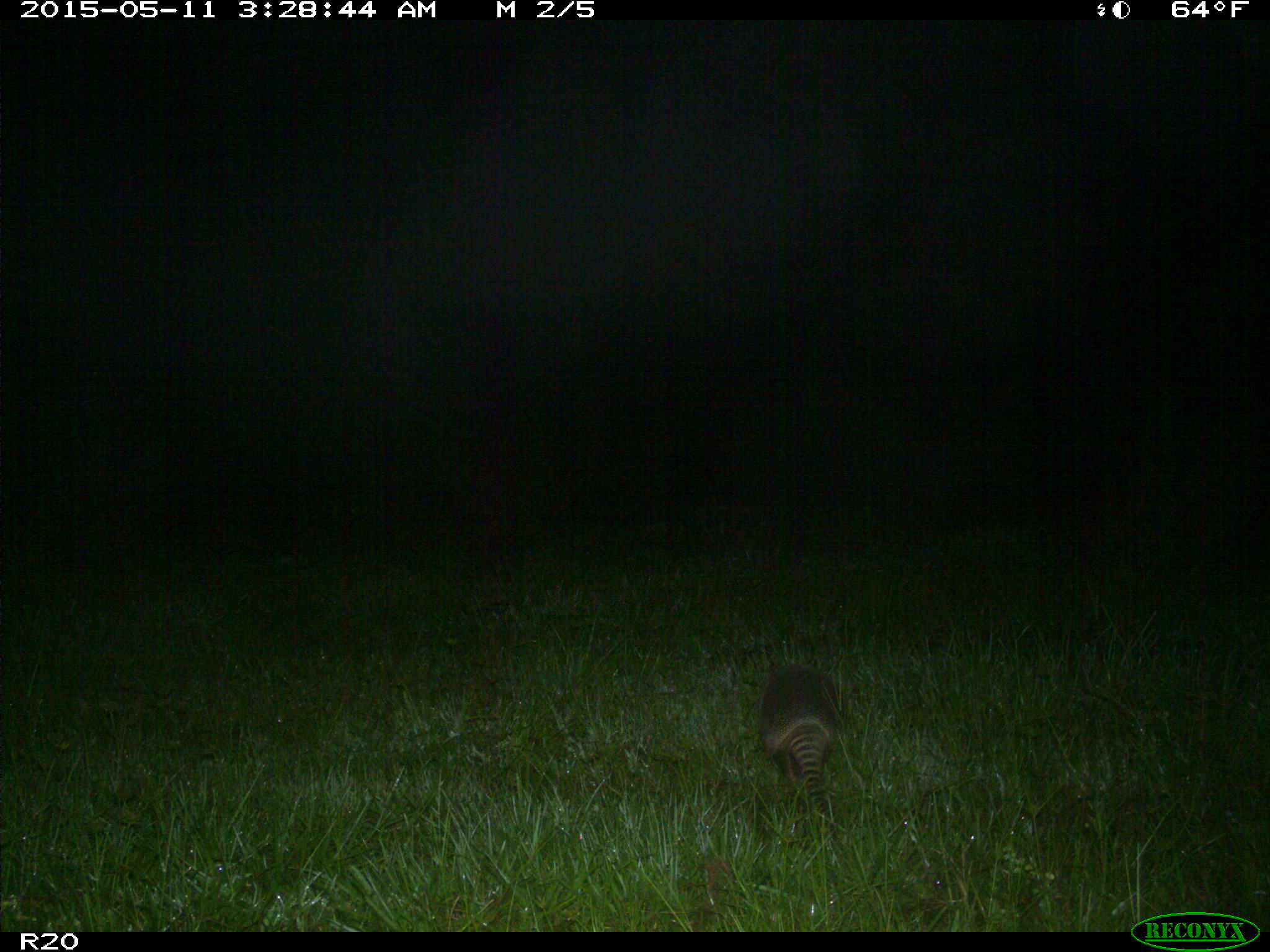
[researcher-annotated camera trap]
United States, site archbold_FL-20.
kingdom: Animalia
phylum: Chordata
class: Mammalia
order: Cingulata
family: Dasypodidae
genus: Dasypus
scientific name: Dasypus novemcinctus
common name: nine-banded armadillo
Dasypus novemcinctus (nine-banded armadillo).